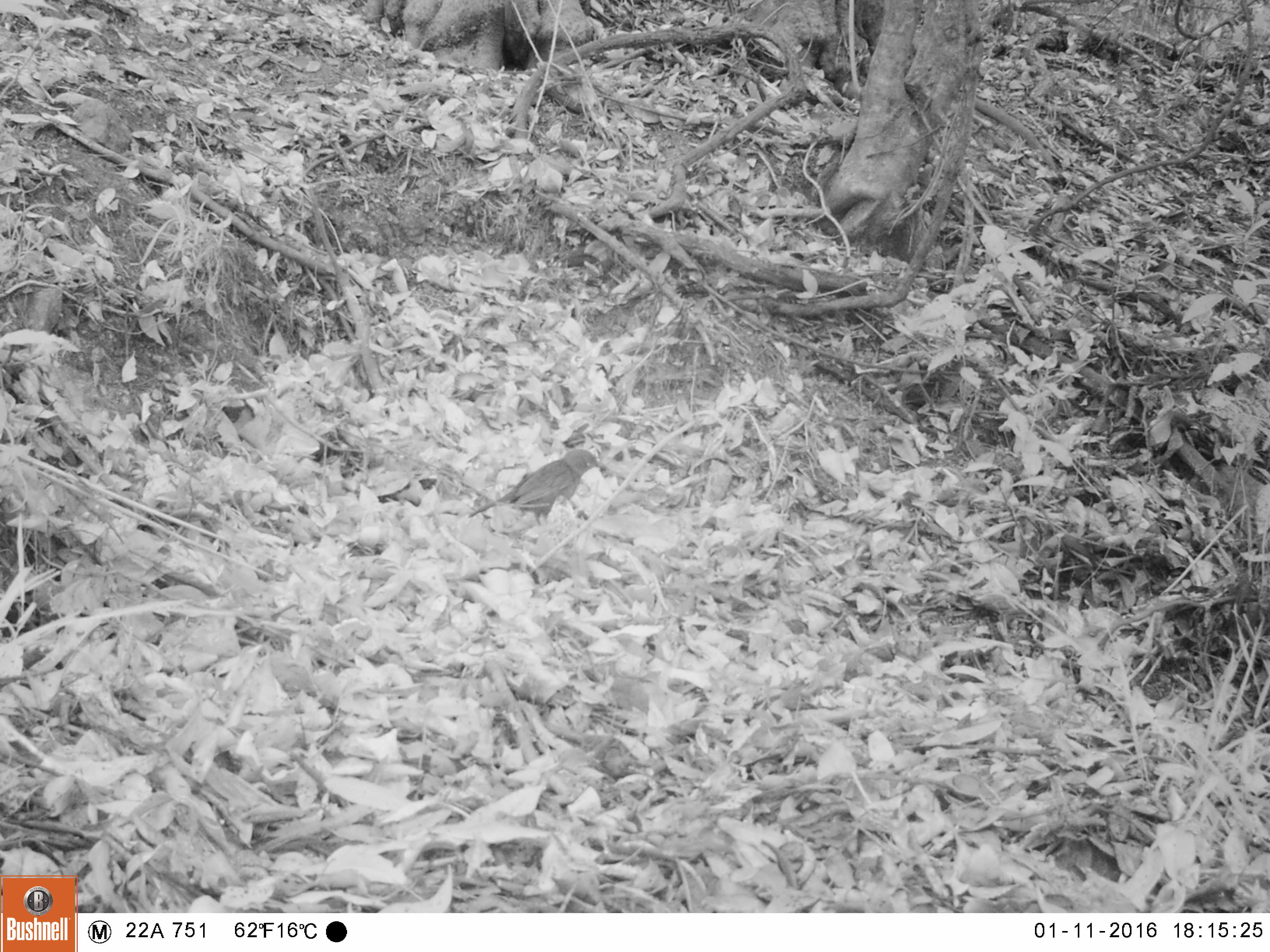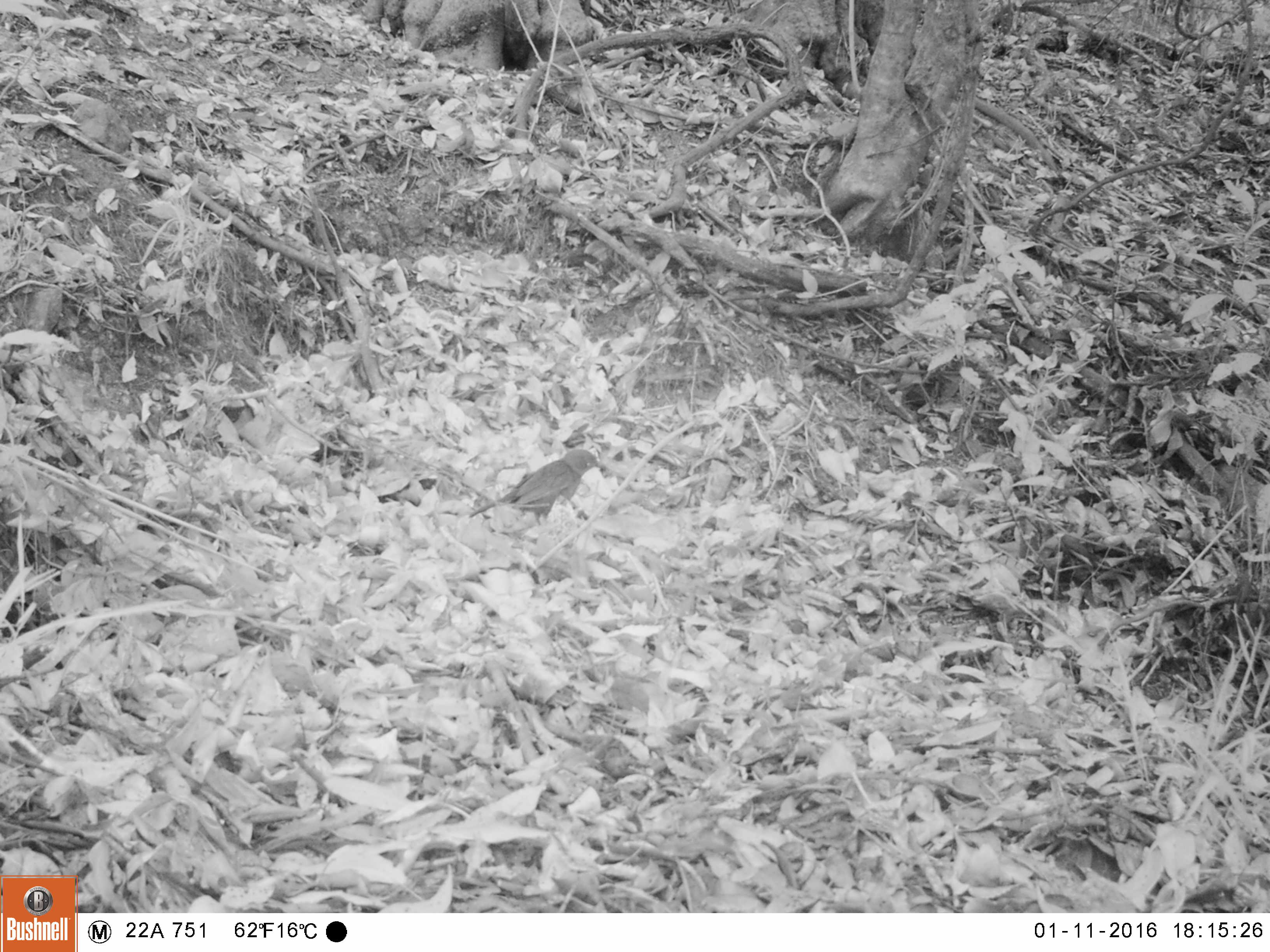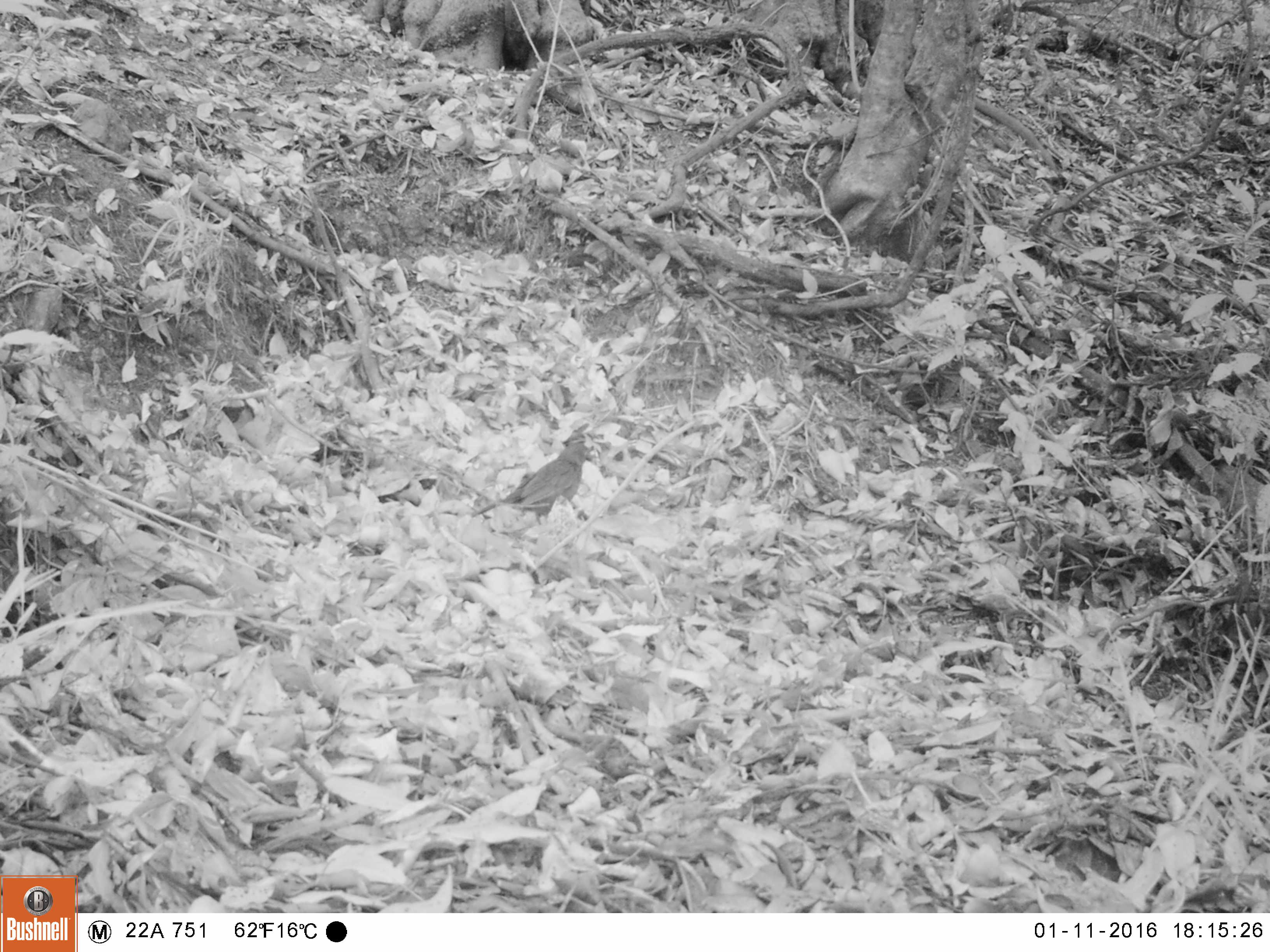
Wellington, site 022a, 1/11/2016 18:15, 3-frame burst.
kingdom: Animalia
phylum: Chordata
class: Aves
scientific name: Aves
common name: bird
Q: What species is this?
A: Bird (Aves).